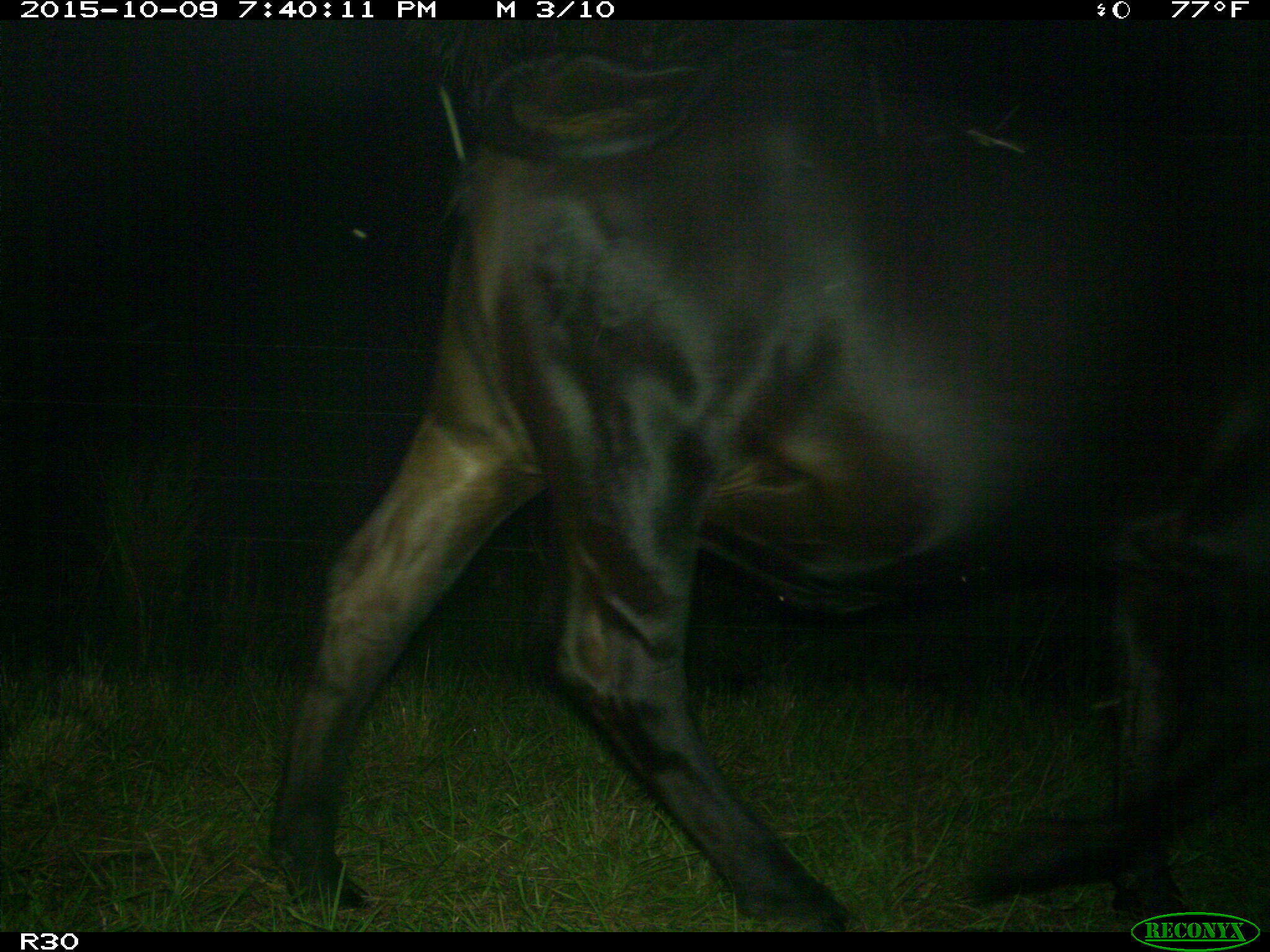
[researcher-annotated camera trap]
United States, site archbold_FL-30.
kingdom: Animalia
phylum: Chordata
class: Mammalia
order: Artiodactyla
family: Bovidae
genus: Bos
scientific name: Bos taurus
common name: domestic cow